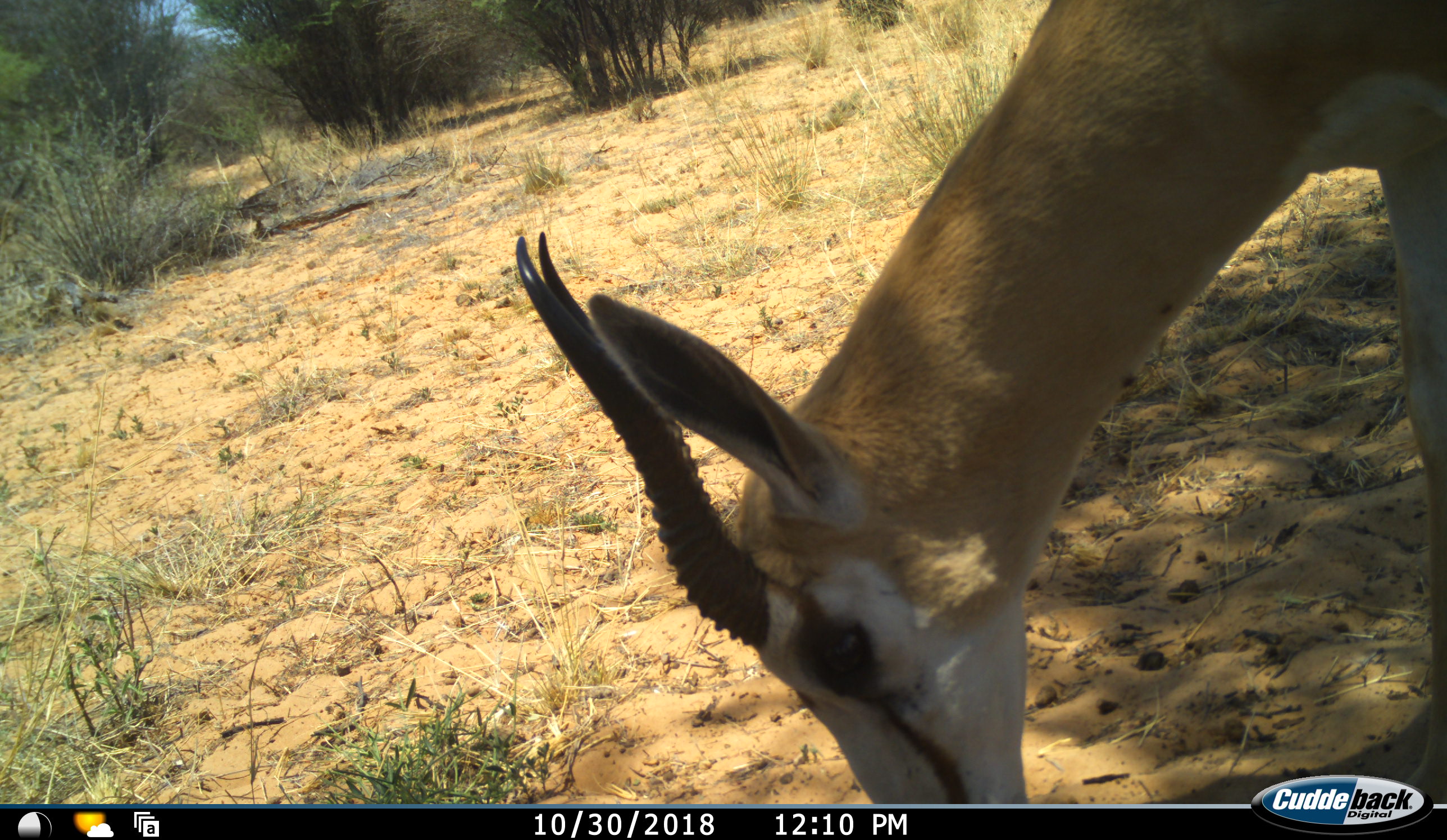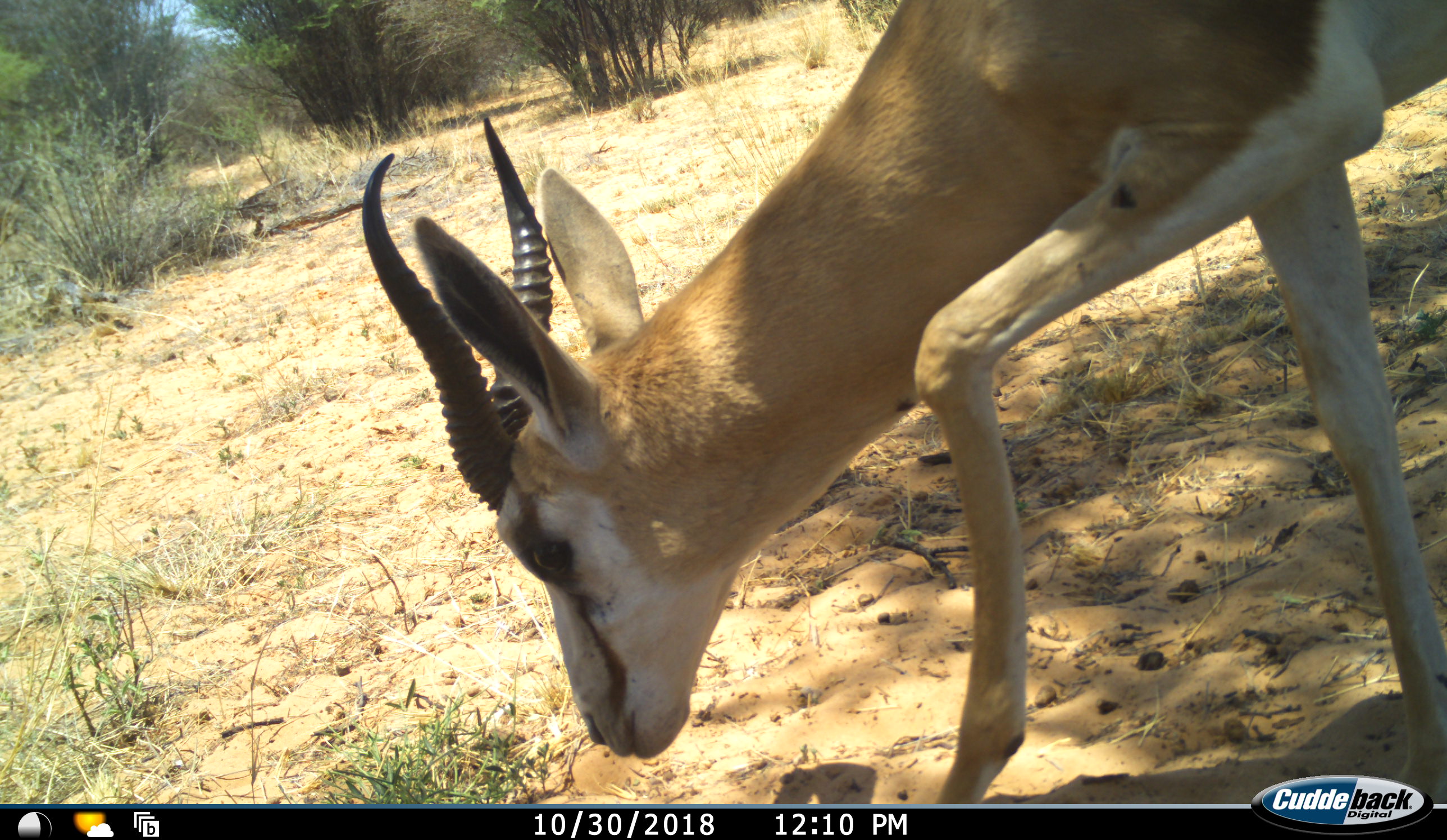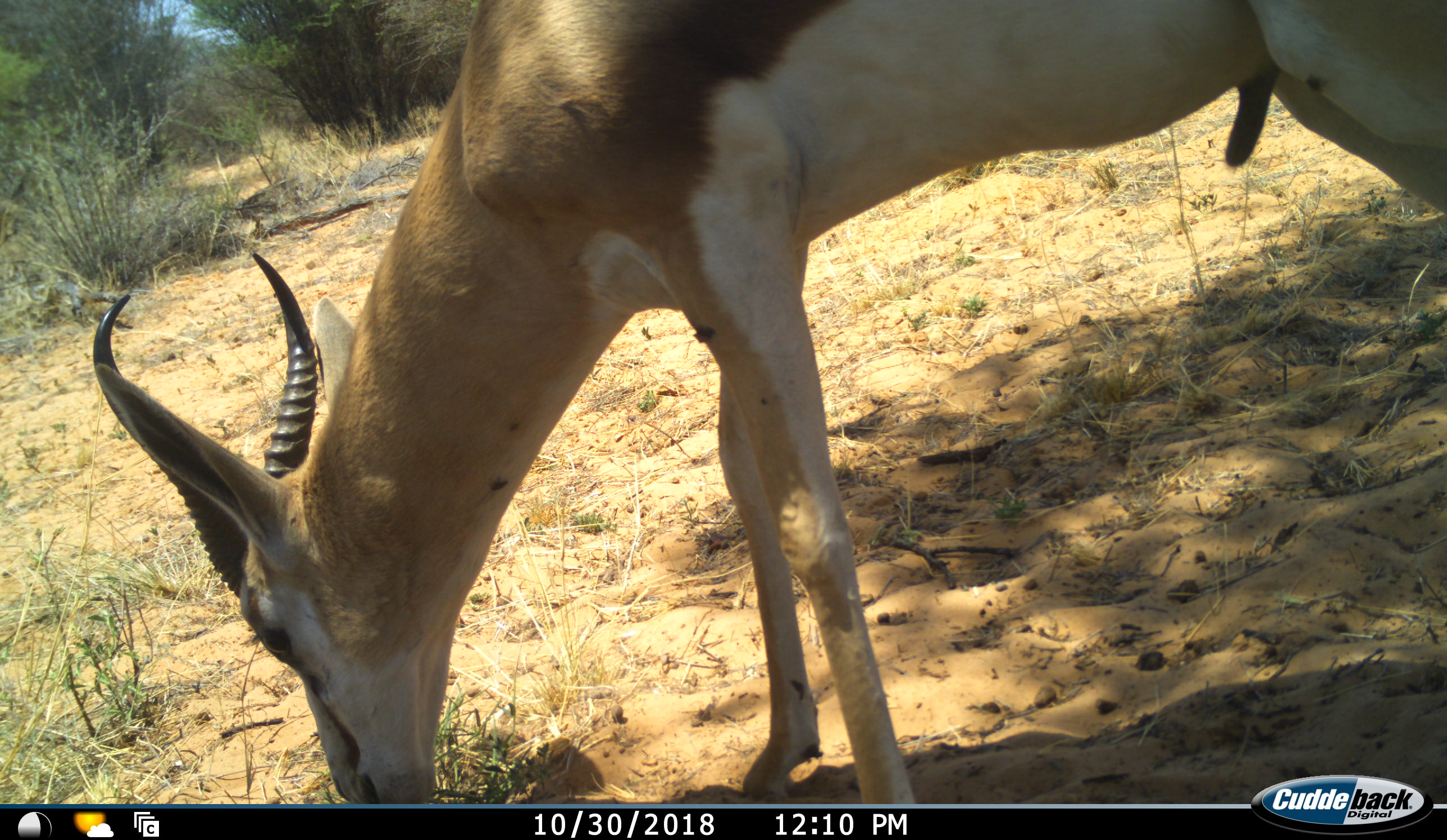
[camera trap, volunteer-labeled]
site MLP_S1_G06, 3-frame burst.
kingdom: Animalia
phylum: Chordata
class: Mammalia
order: Artiodactyla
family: Bovidae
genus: Antidorcas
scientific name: Antidorcas marsupialis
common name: springbok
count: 1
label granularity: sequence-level